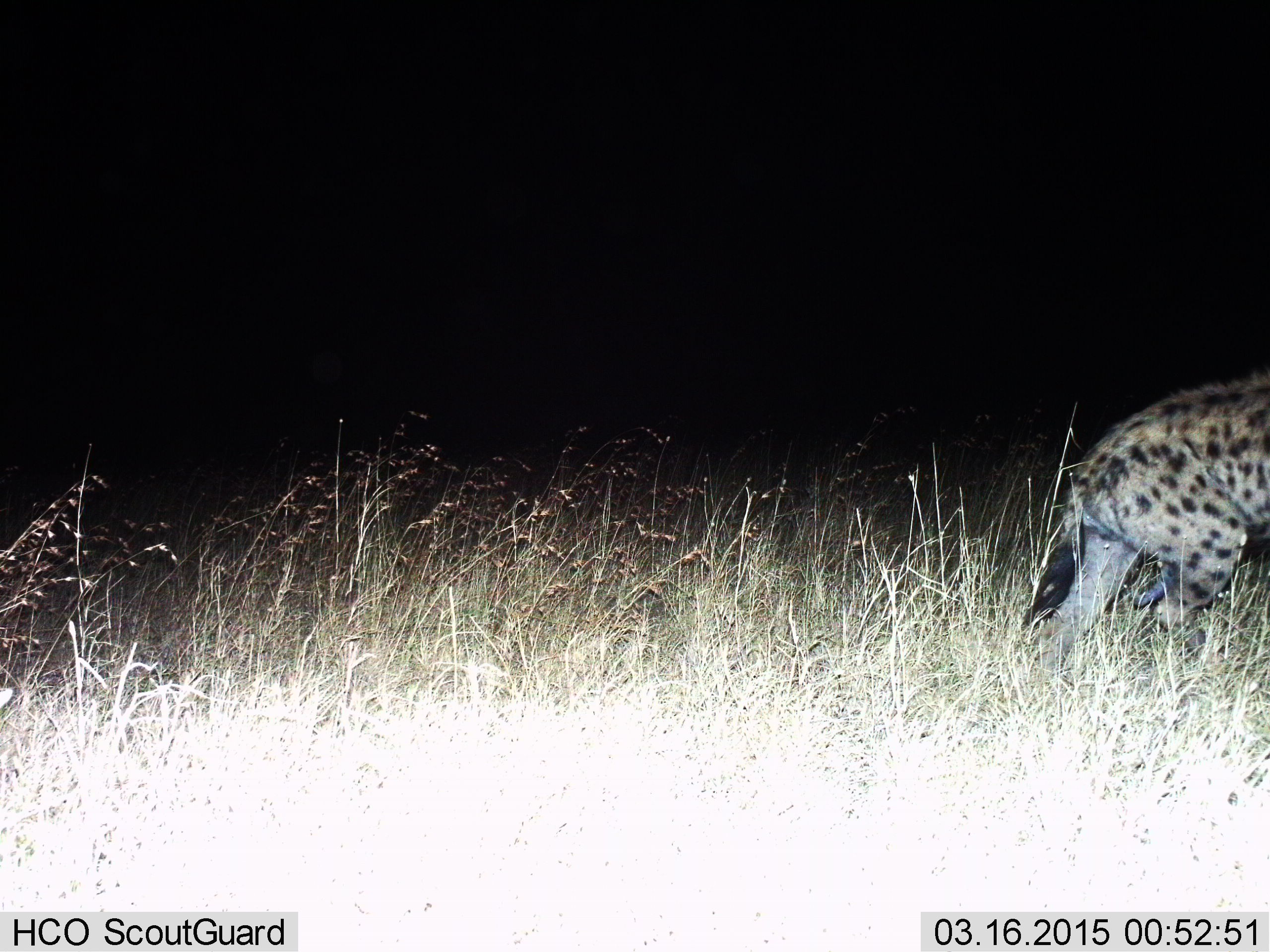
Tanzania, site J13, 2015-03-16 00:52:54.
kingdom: Animalia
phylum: Chordata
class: Mammalia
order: Carnivora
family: Hyaenidae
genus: Crocuta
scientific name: Crocuta crocuta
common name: spotted hyena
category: hyenaspotted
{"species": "hyenaspotted (spotted hyena) (Crocuta crocuta)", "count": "1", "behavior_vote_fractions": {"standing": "10%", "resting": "0%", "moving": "100%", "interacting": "0%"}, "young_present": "0%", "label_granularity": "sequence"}